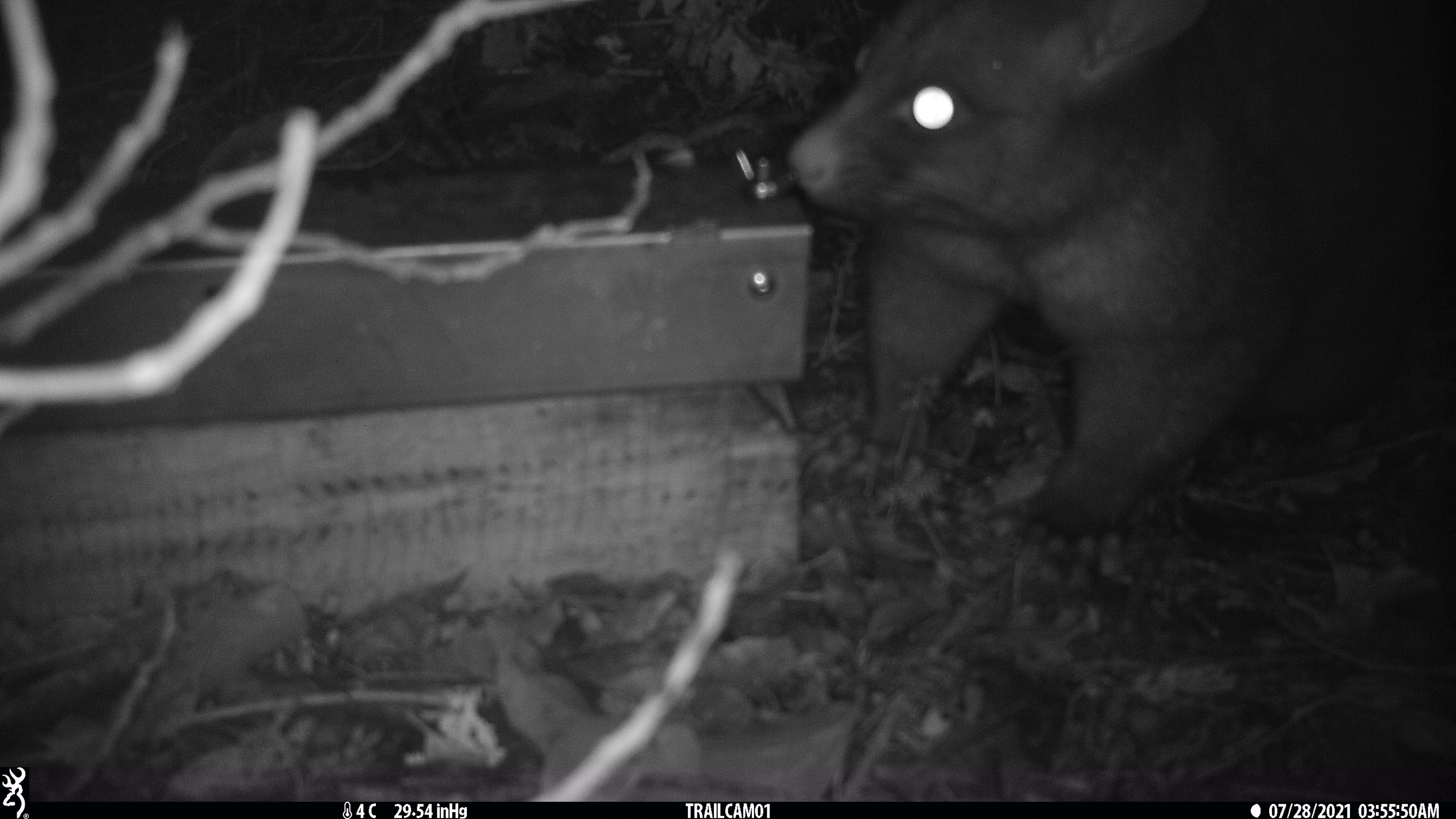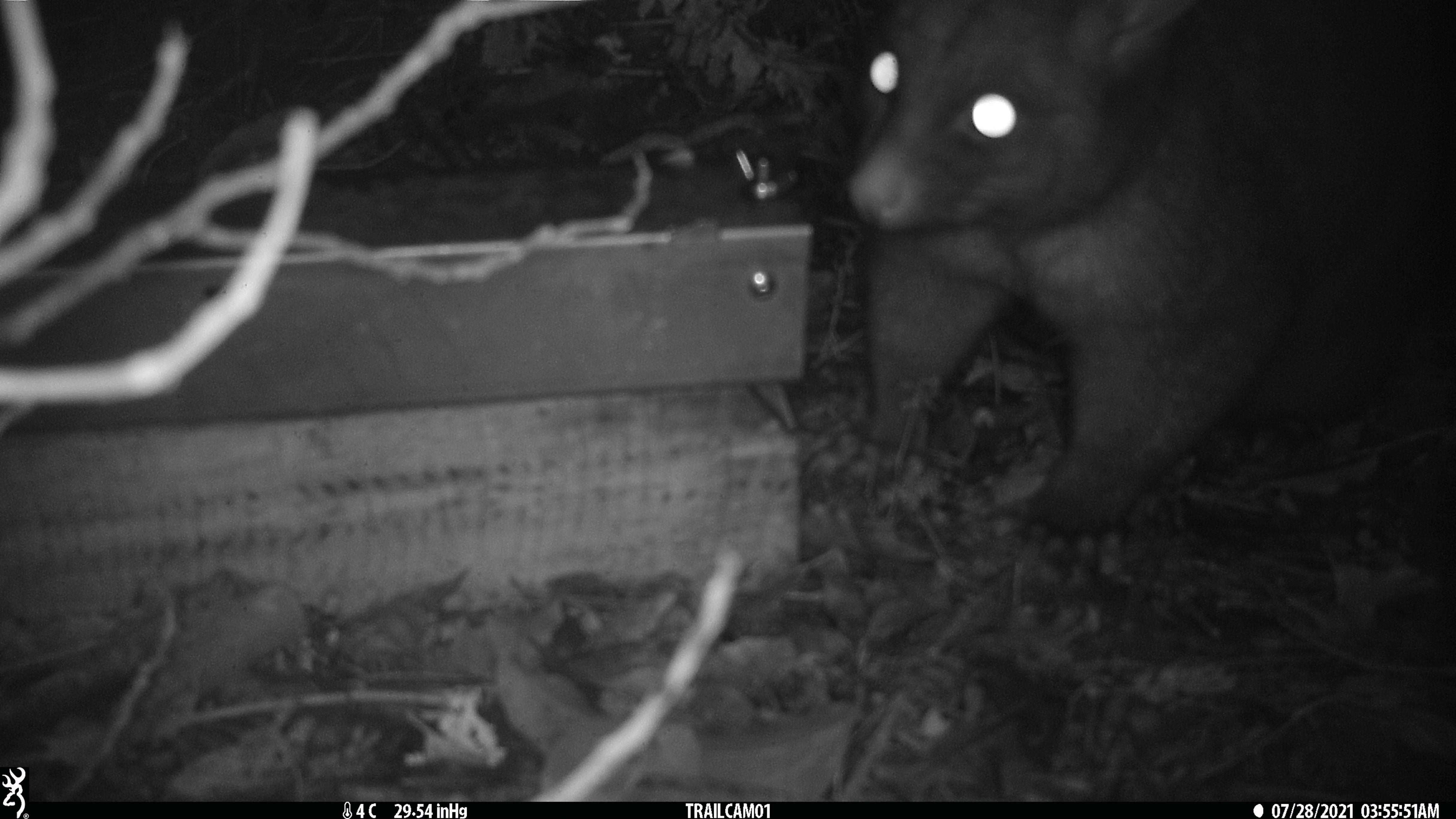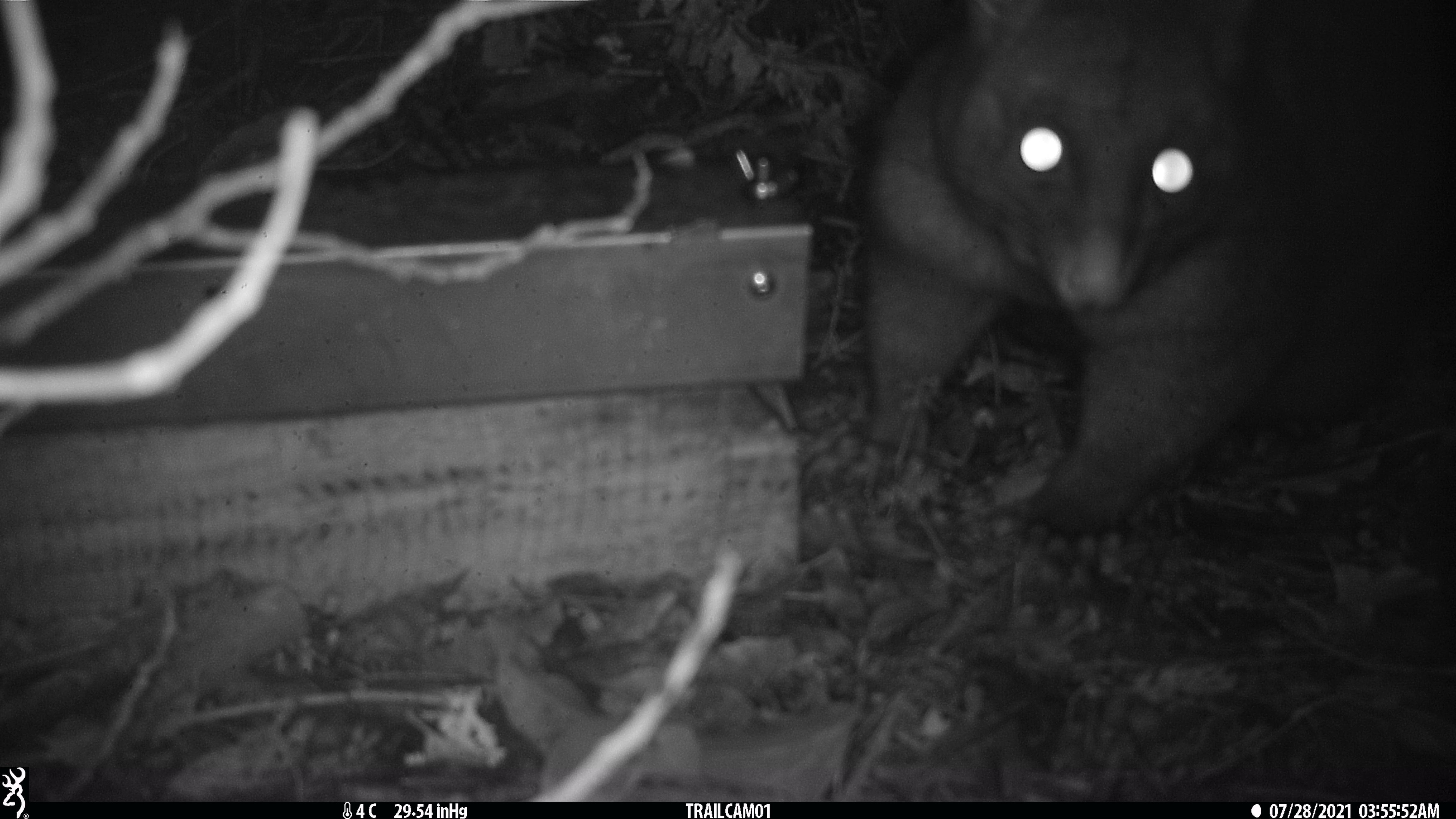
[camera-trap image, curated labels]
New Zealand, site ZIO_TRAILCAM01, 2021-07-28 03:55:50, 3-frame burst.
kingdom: Animalia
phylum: Chordata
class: Mammalia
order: Diprotodontia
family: Phalangeridae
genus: Trichosurus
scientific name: Trichosurus vulpecula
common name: common brushtail possum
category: possum